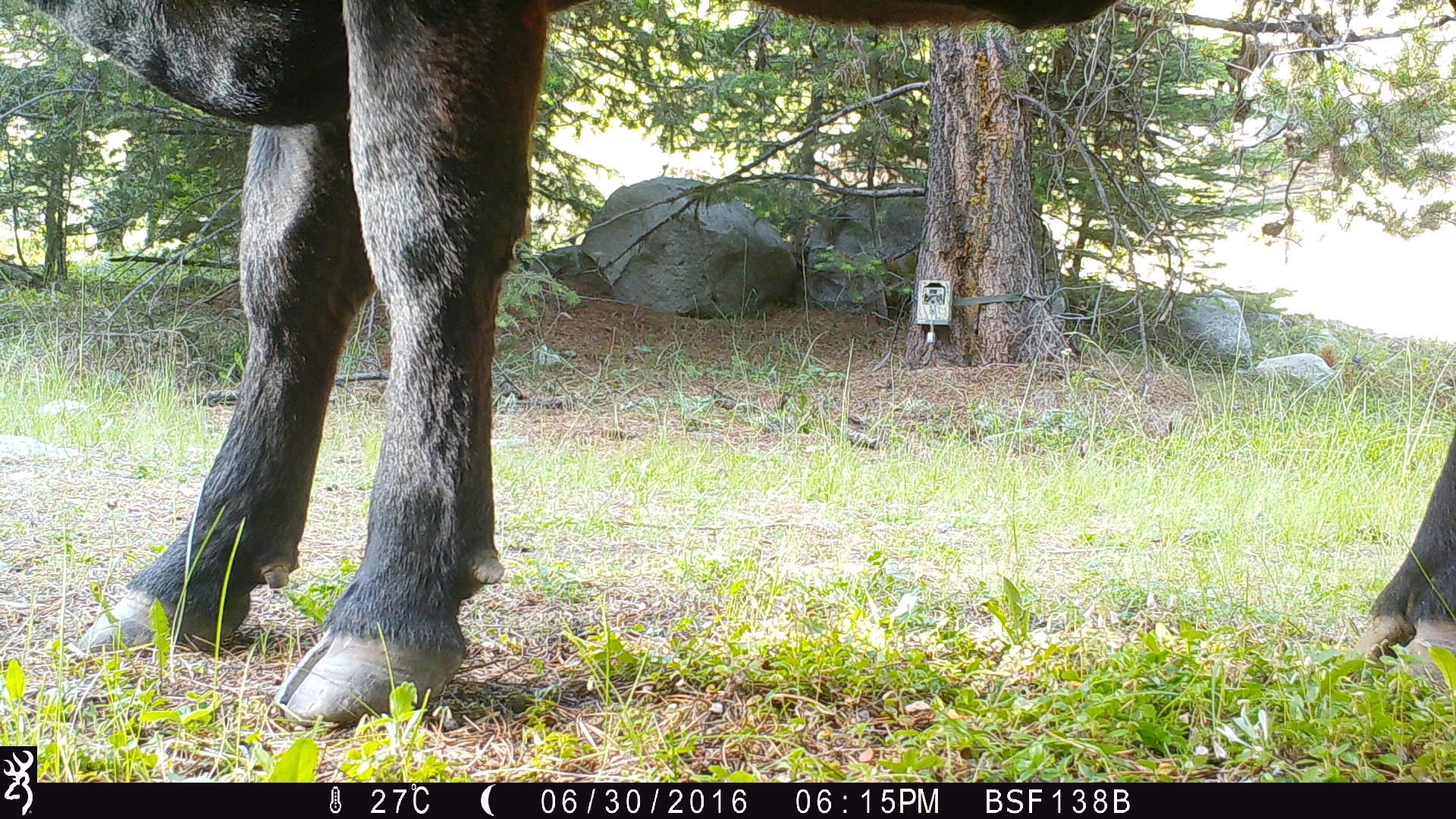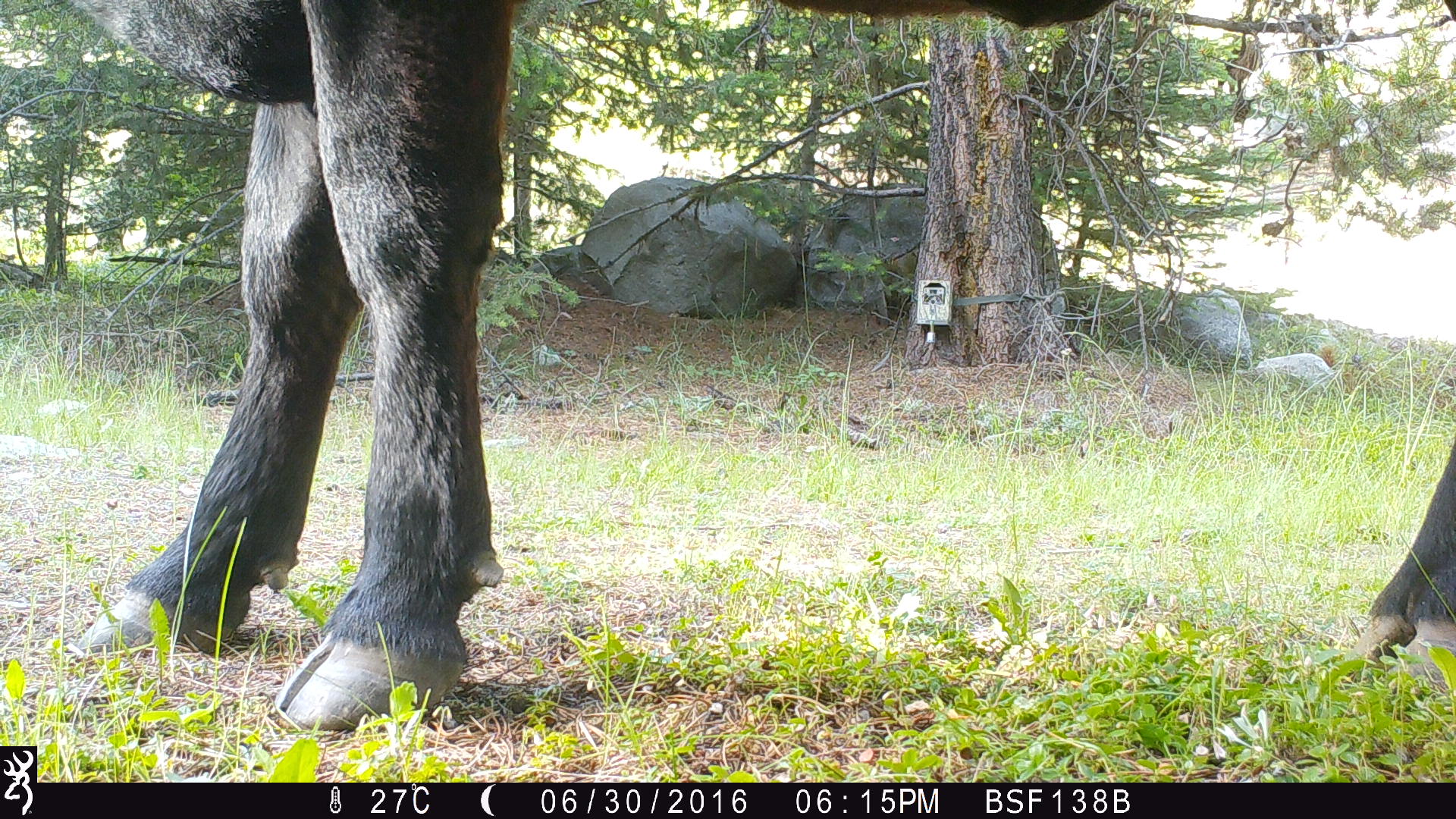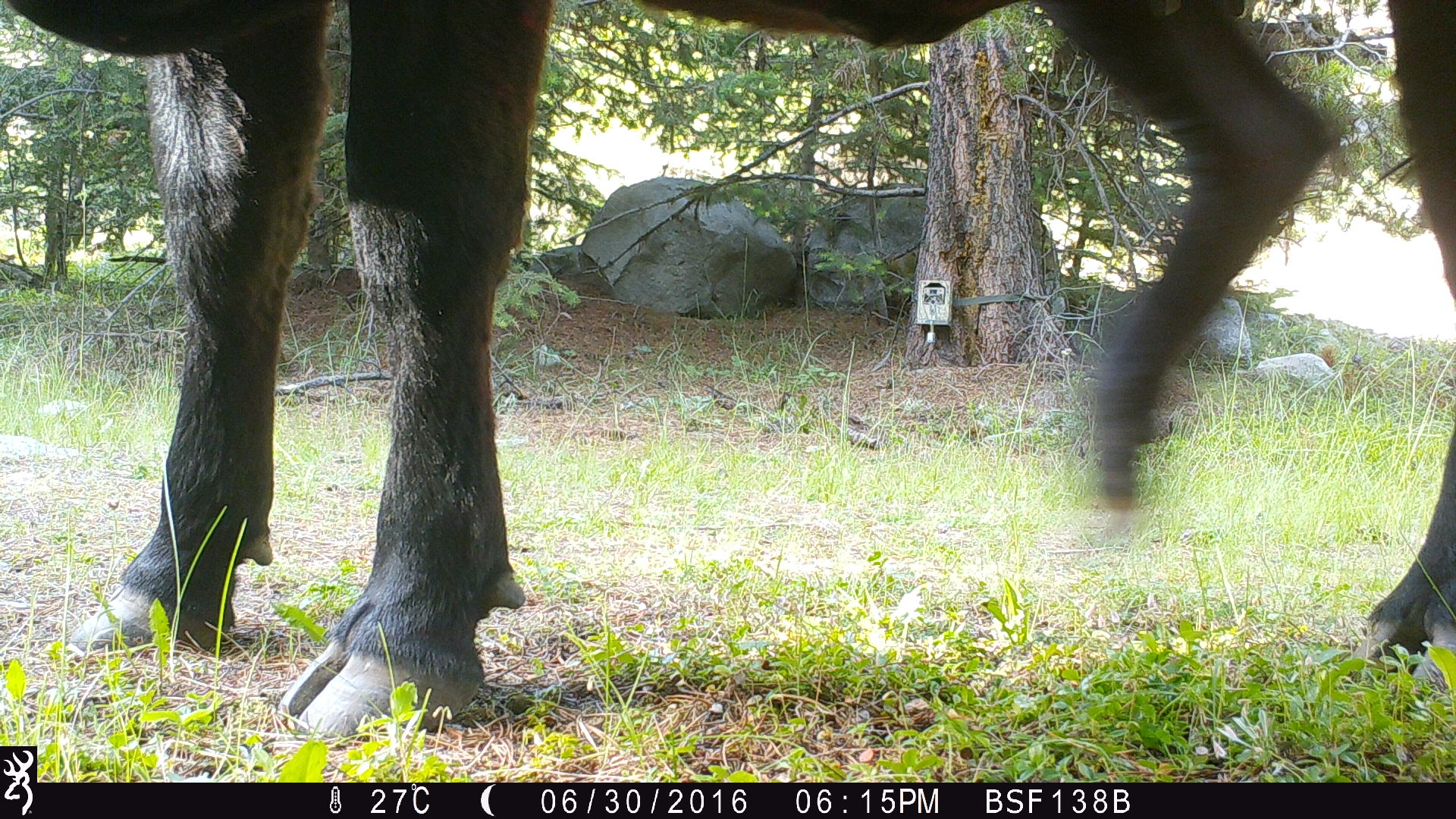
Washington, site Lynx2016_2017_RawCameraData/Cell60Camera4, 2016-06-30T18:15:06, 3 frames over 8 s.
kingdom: Animalia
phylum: Chordata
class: Mammalia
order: Artiodactyla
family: Bovidae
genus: Bos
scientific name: Bos taurus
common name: domestic cattle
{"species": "domestic cattle (Bos taurus)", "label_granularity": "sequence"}